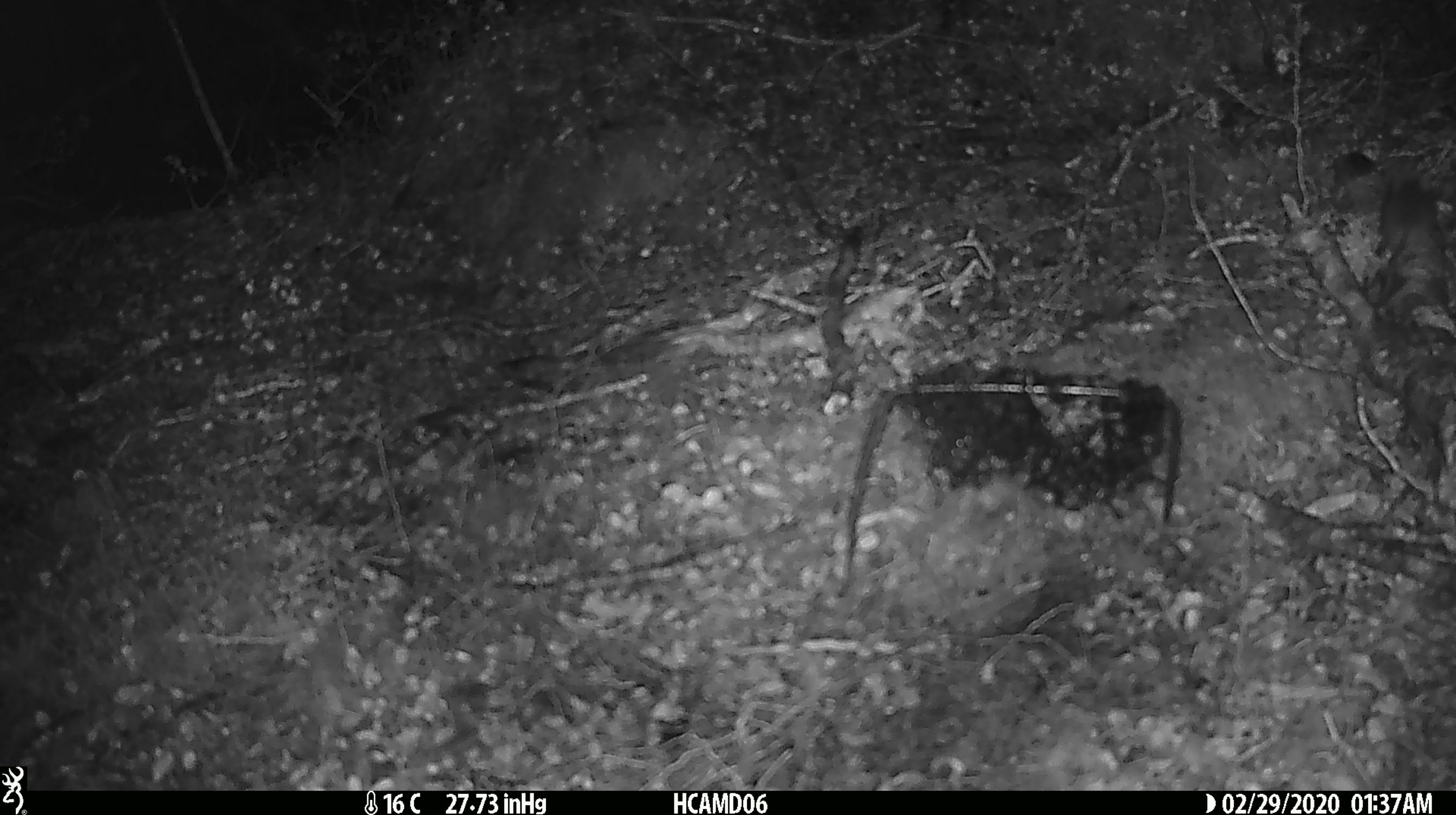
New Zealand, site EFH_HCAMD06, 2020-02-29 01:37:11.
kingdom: Animalia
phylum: Chordata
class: Mammalia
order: Rodentia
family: Muridae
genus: Mus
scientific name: Mus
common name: mouse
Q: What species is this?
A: Mouse (Mus).